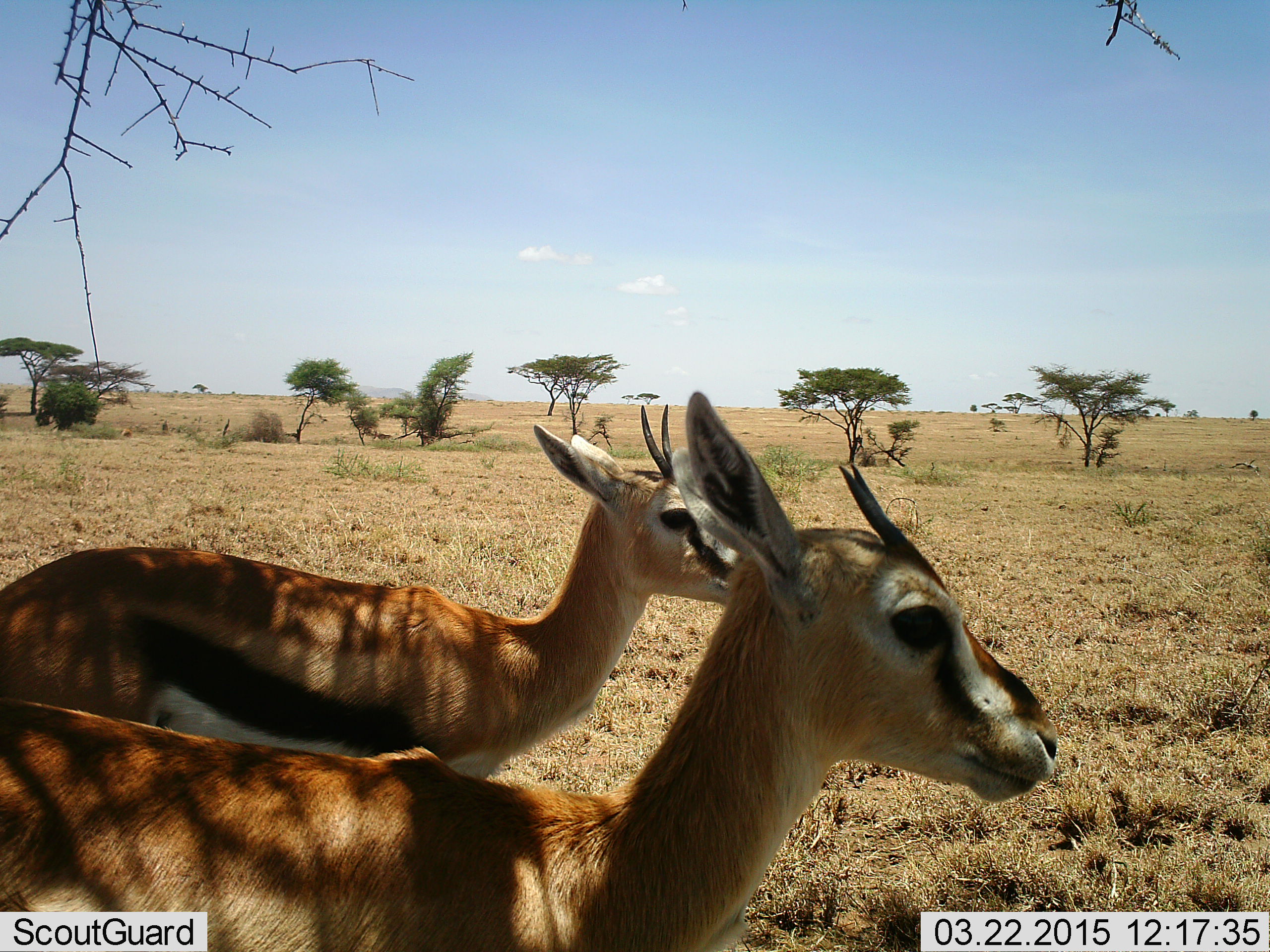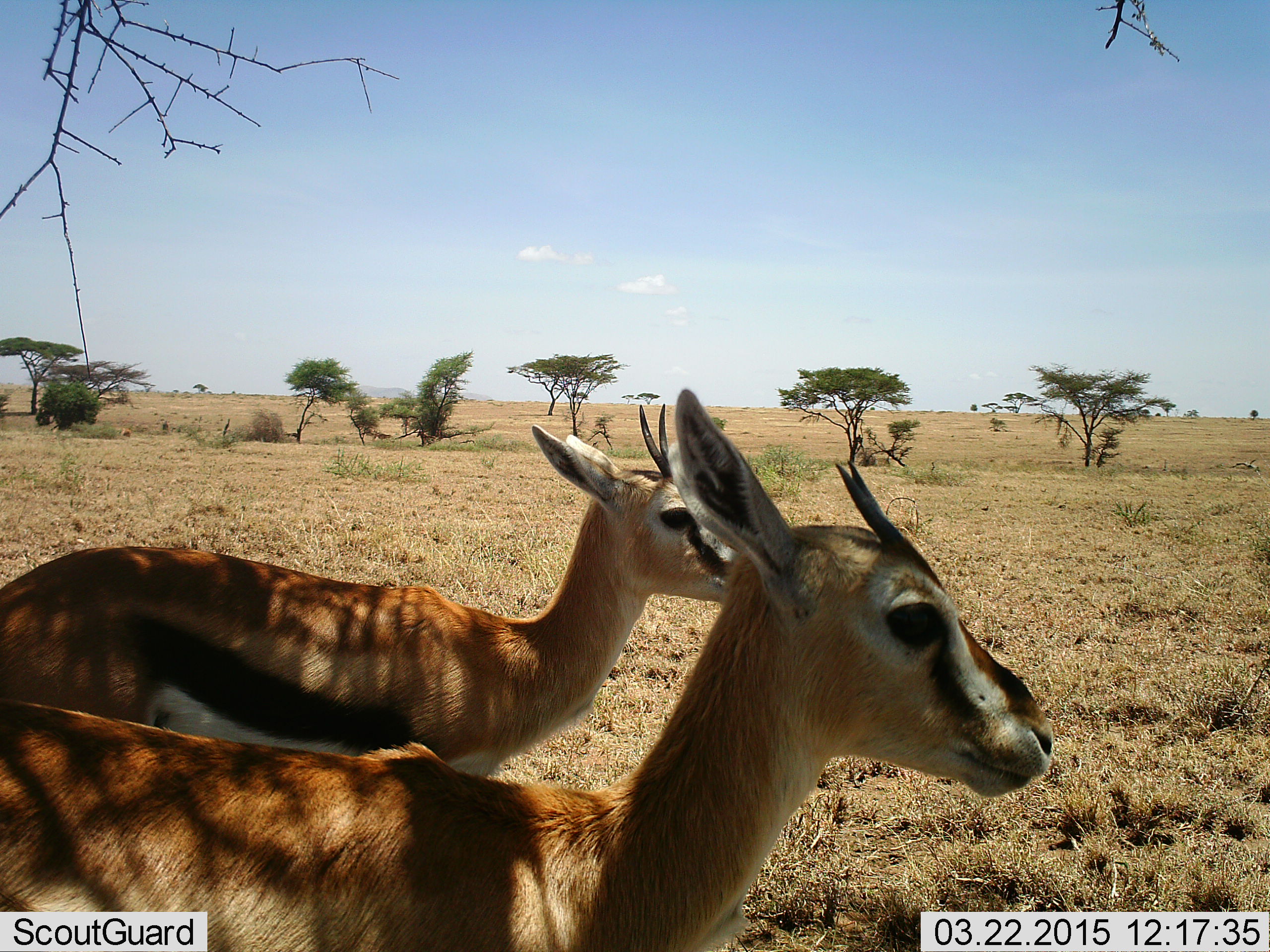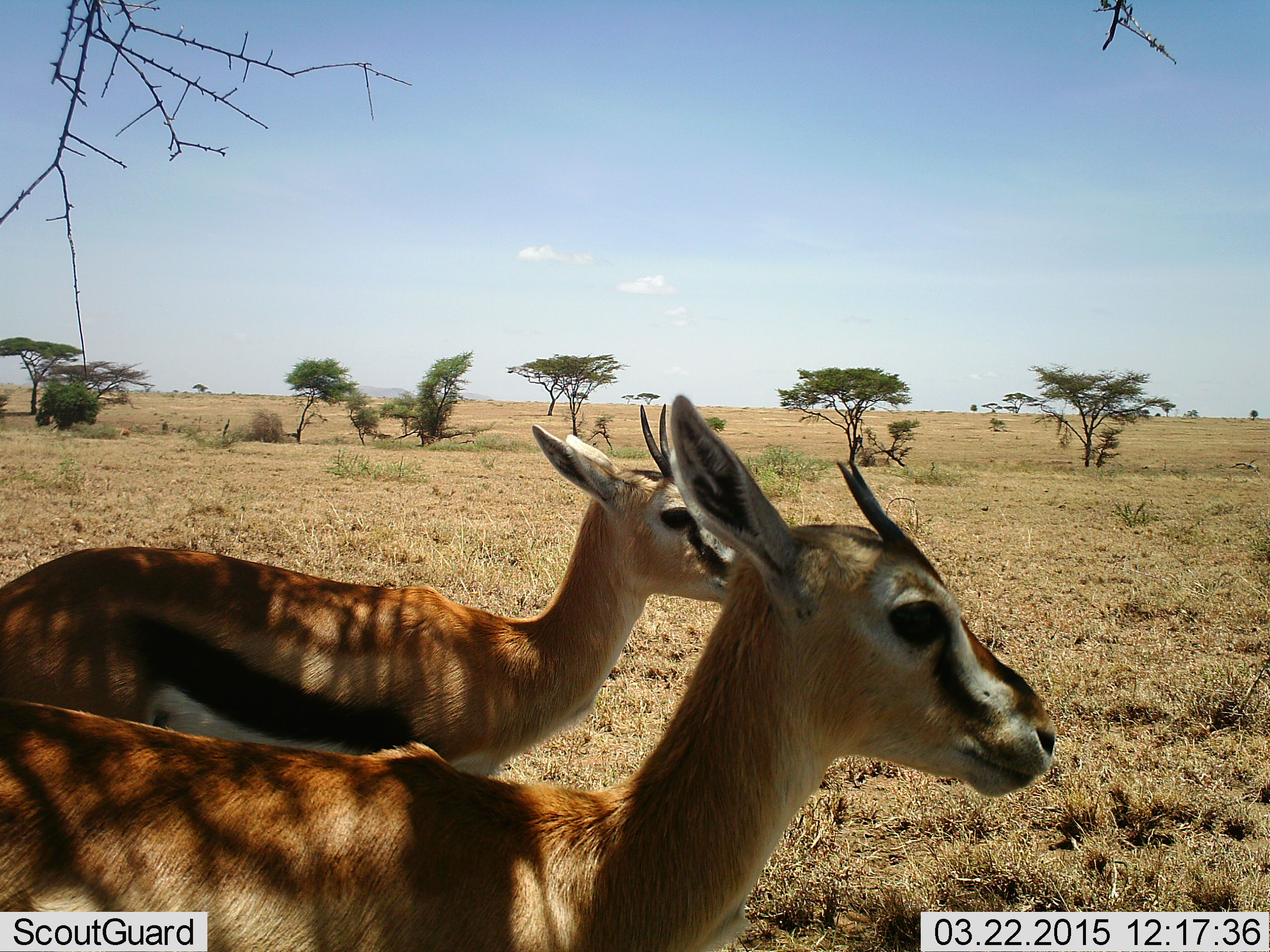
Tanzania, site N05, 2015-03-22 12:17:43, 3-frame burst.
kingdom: Animalia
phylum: Chordata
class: Mammalia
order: Artiodactyla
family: Bovidae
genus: Eudorcas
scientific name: Eudorcas thomsonii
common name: thomson's gazelle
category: gazellethomsons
Gazellethomsons (thomson's gazelle) (Eudorcas thomsonii), count 2. Behavior (volunteer vote fractions): standing 100%, resting 0%, moving 0%, interacting 0%. Young present (vote fraction): 10%. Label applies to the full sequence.